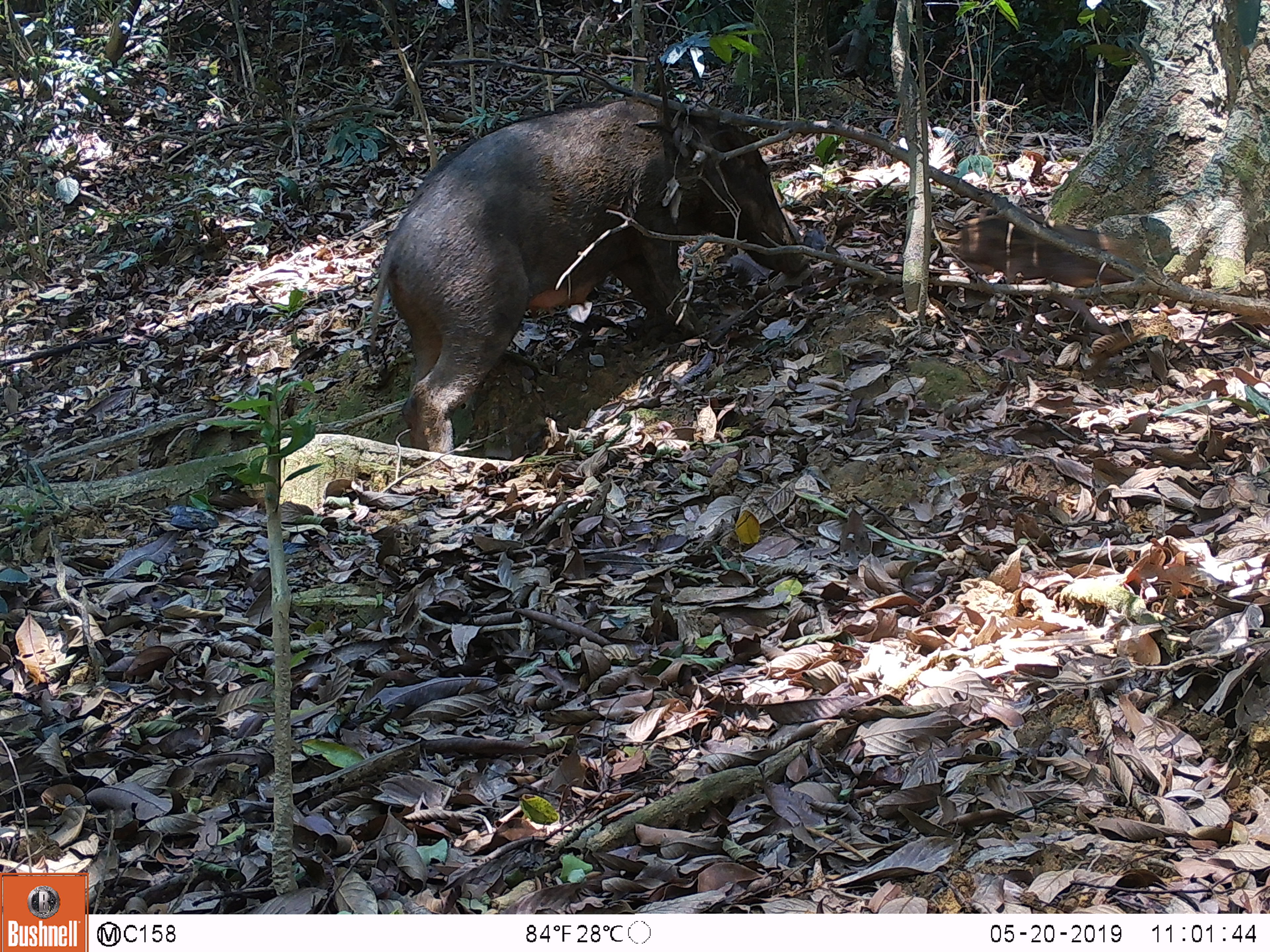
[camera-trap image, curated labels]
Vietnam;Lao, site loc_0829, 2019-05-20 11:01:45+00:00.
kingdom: Animalia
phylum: Chordata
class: Mammalia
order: Artiodactyla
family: Suidae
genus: Sus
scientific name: Sus scrofa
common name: eurasian wild pig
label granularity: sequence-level